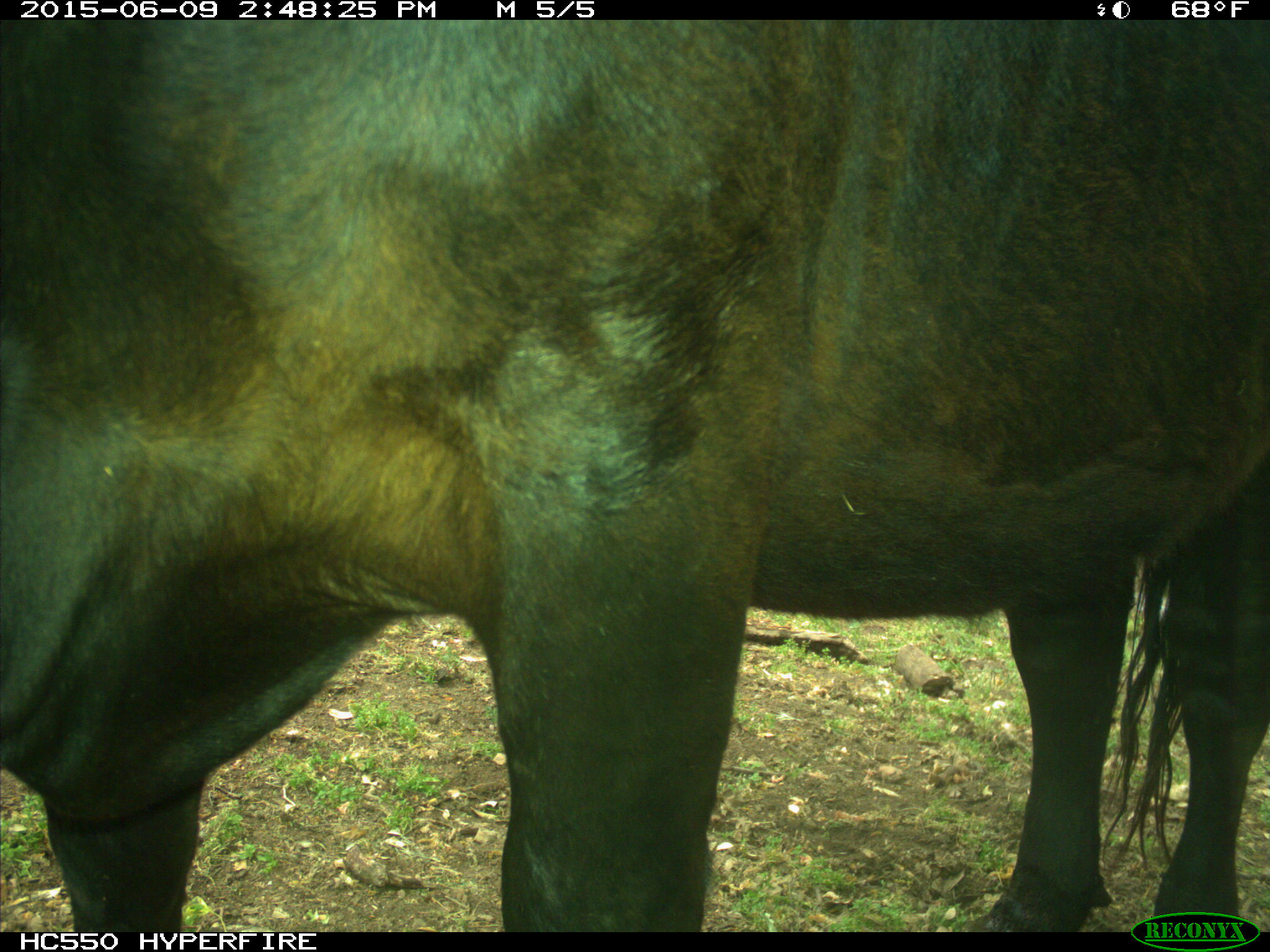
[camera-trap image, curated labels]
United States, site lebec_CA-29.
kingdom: Animalia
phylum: Chordata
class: Mammalia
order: Artiodactyla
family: Bovidae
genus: Bos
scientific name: Bos taurus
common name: domestic cow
Bos taurus (domestic cow).